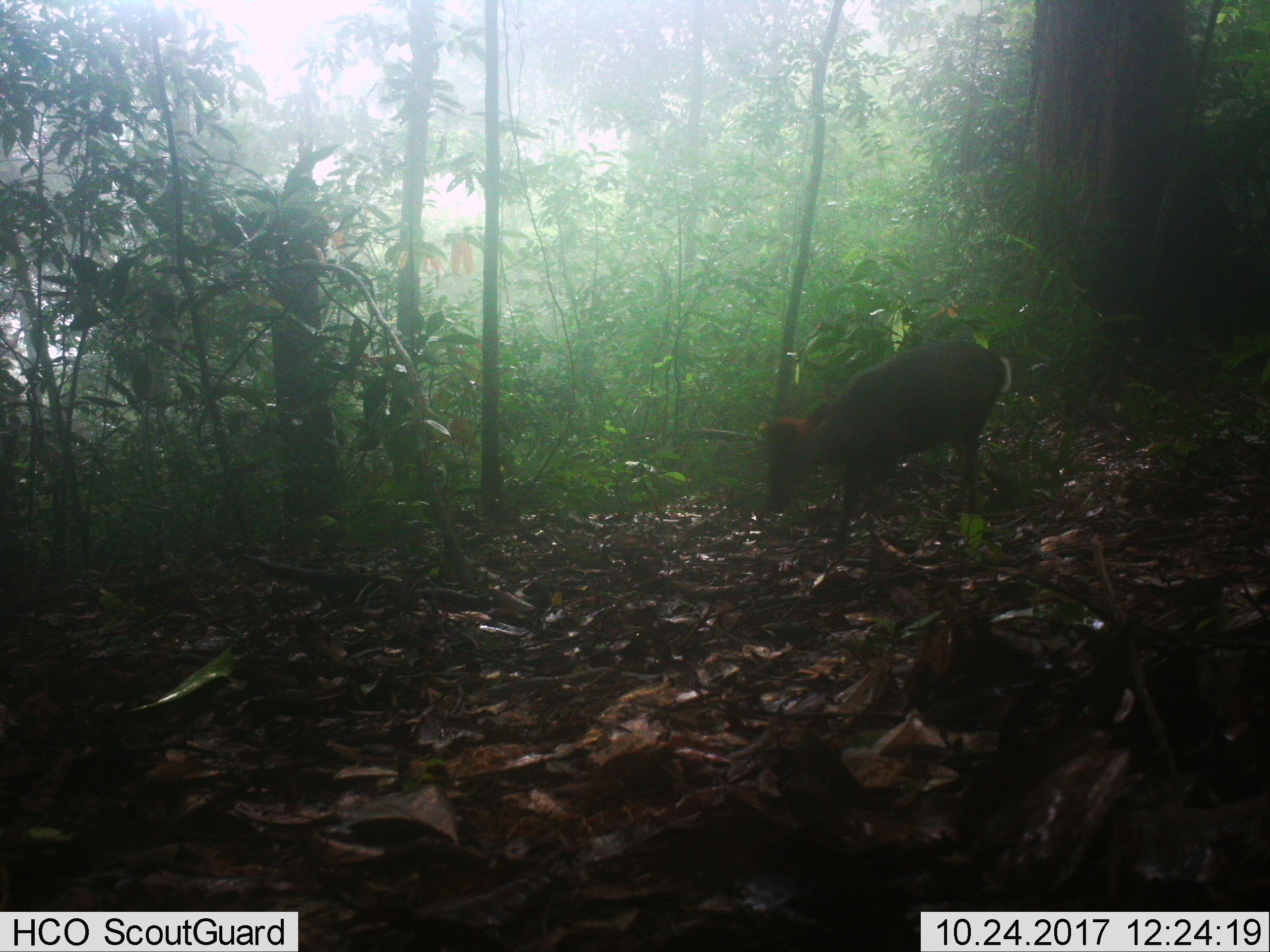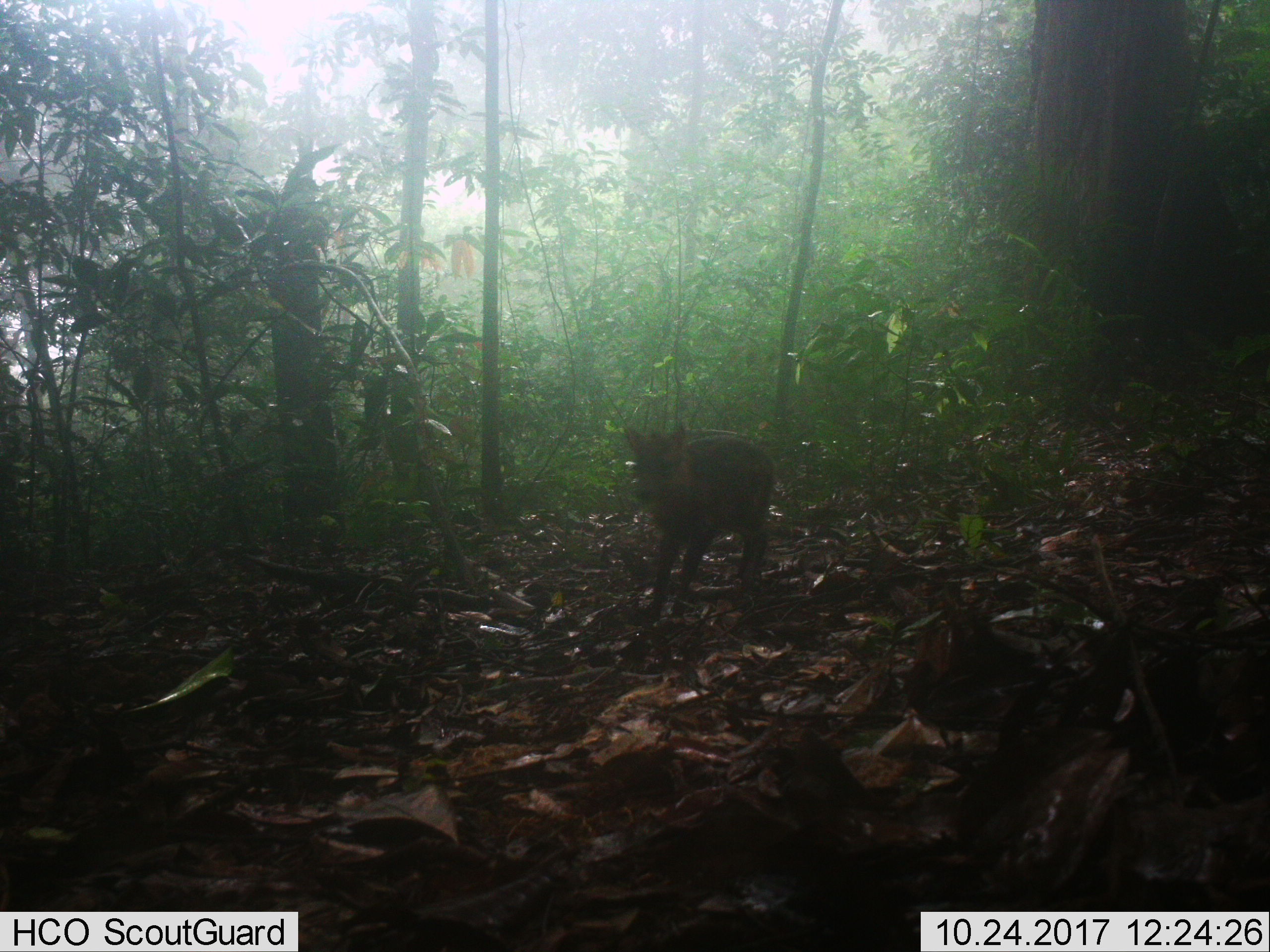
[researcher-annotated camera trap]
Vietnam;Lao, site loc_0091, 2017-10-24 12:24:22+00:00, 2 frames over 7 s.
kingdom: Animalia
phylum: Chordata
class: Mammalia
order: Artiodactyla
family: Cervidae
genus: Muntiacus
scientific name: Muntiacus rooseveltorum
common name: roosevelt's muntjac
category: roosevelts muntjac group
Roosevelts muntjac group (roosevelt's muntjac) (Muntiacus rooseveltorum). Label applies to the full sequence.